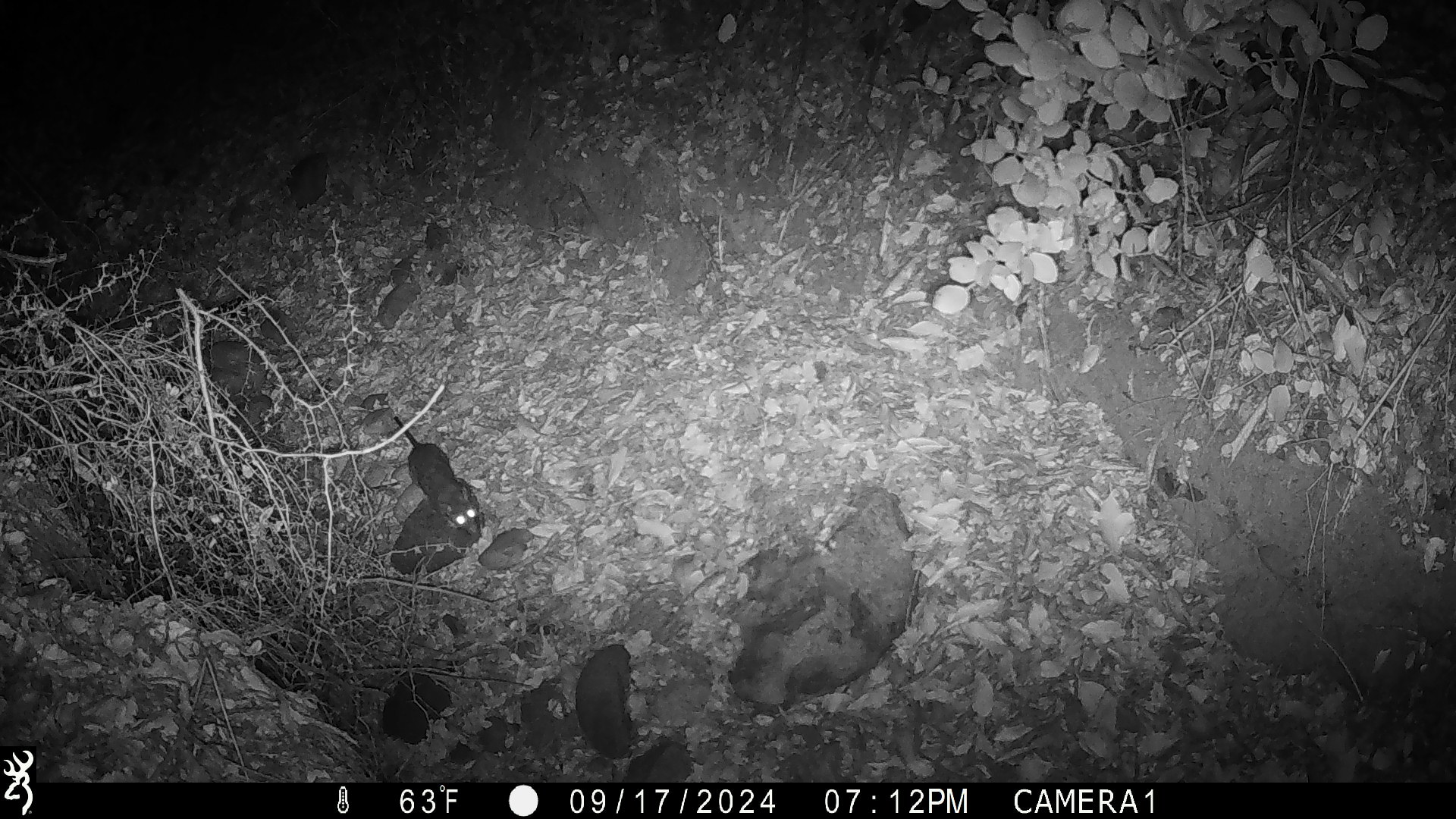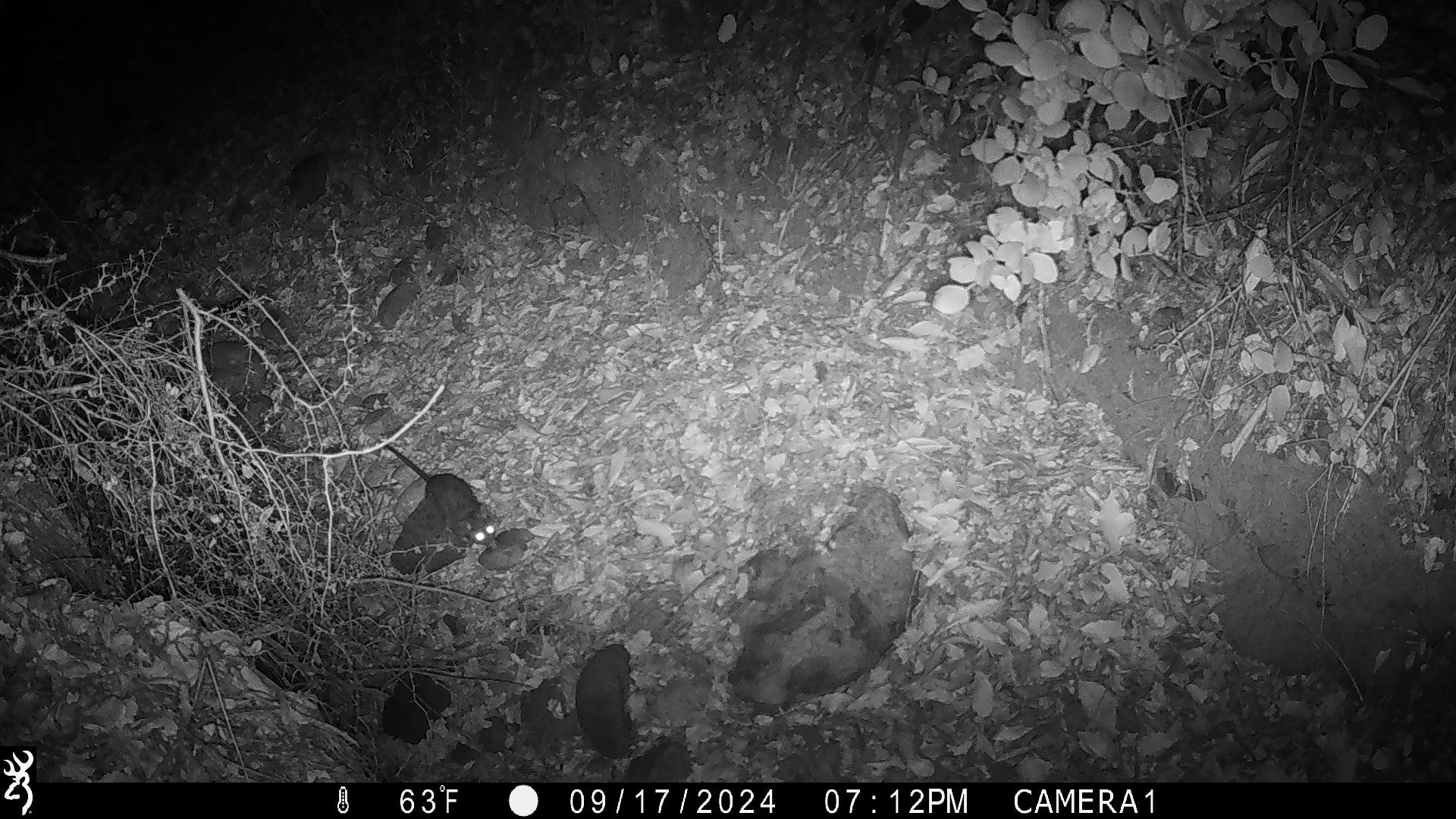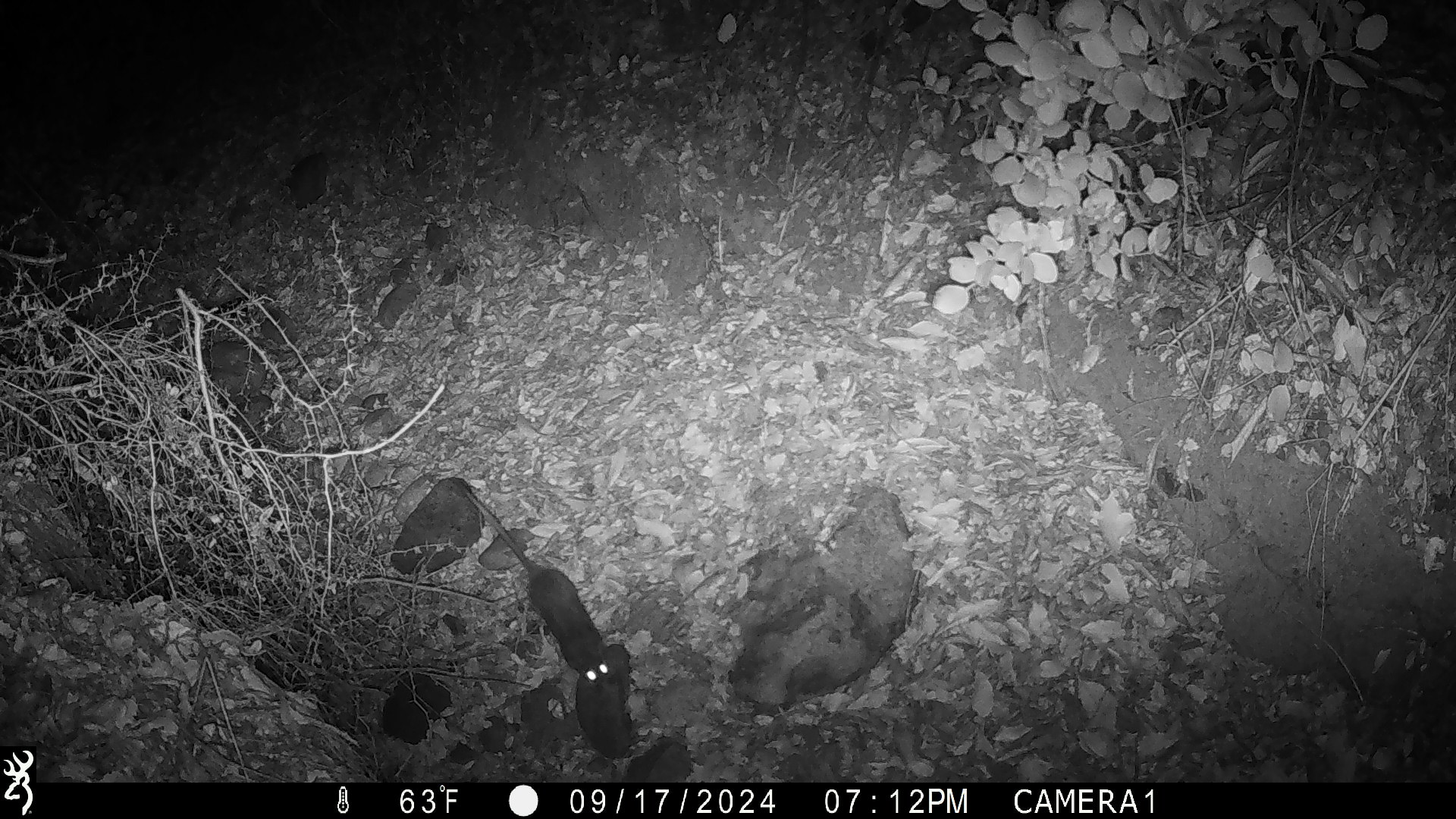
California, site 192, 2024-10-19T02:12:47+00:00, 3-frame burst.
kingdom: Animalia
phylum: Chordata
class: Mammalia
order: Rodentia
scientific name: Rodentia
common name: mouse or rat